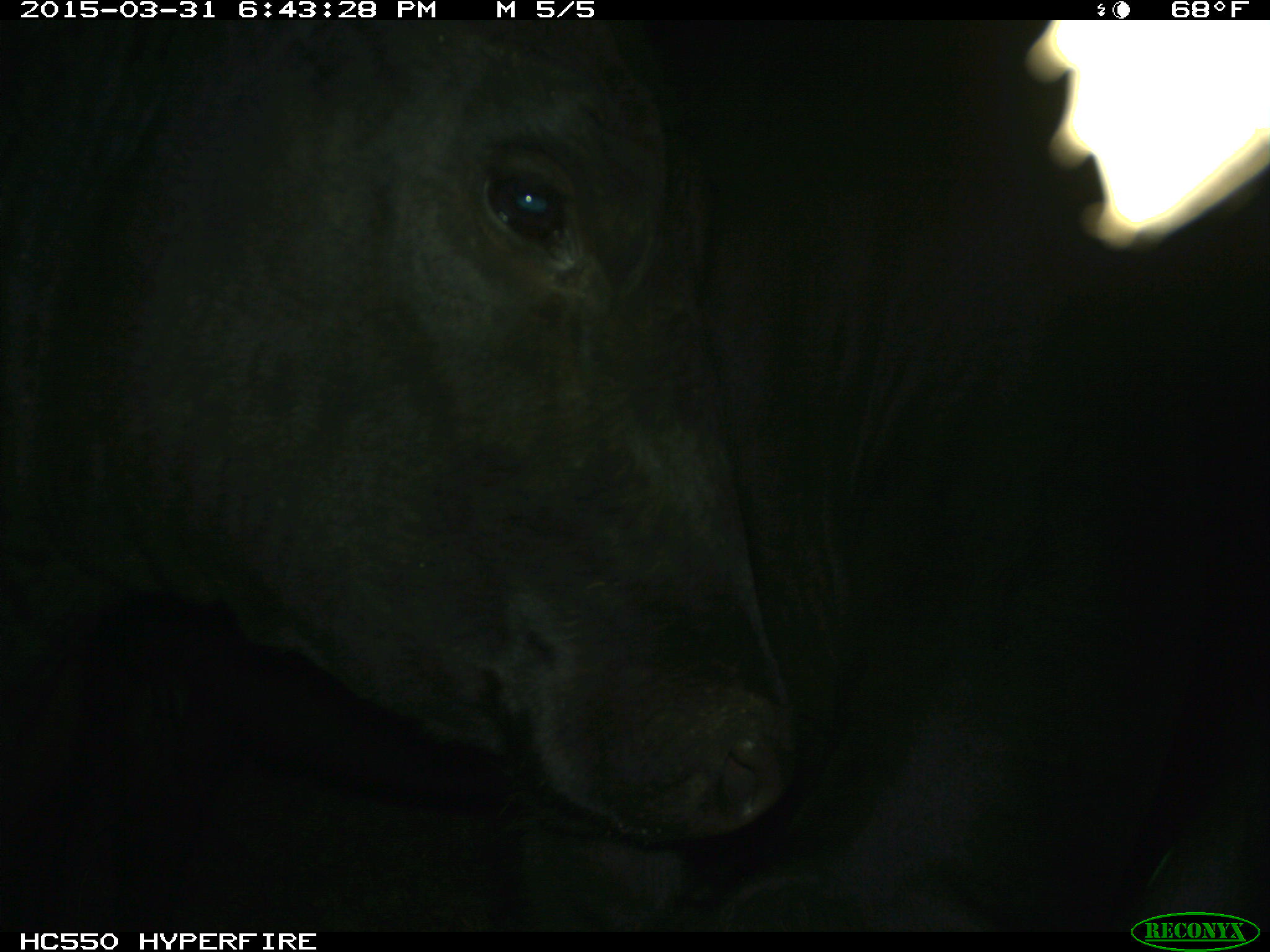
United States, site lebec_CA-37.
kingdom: Animalia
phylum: Chordata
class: Mammalia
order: Artiodactyla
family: Bovidae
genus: Bos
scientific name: Bos taurus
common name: domestic cow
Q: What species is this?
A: Bos taurus (domestic cow).